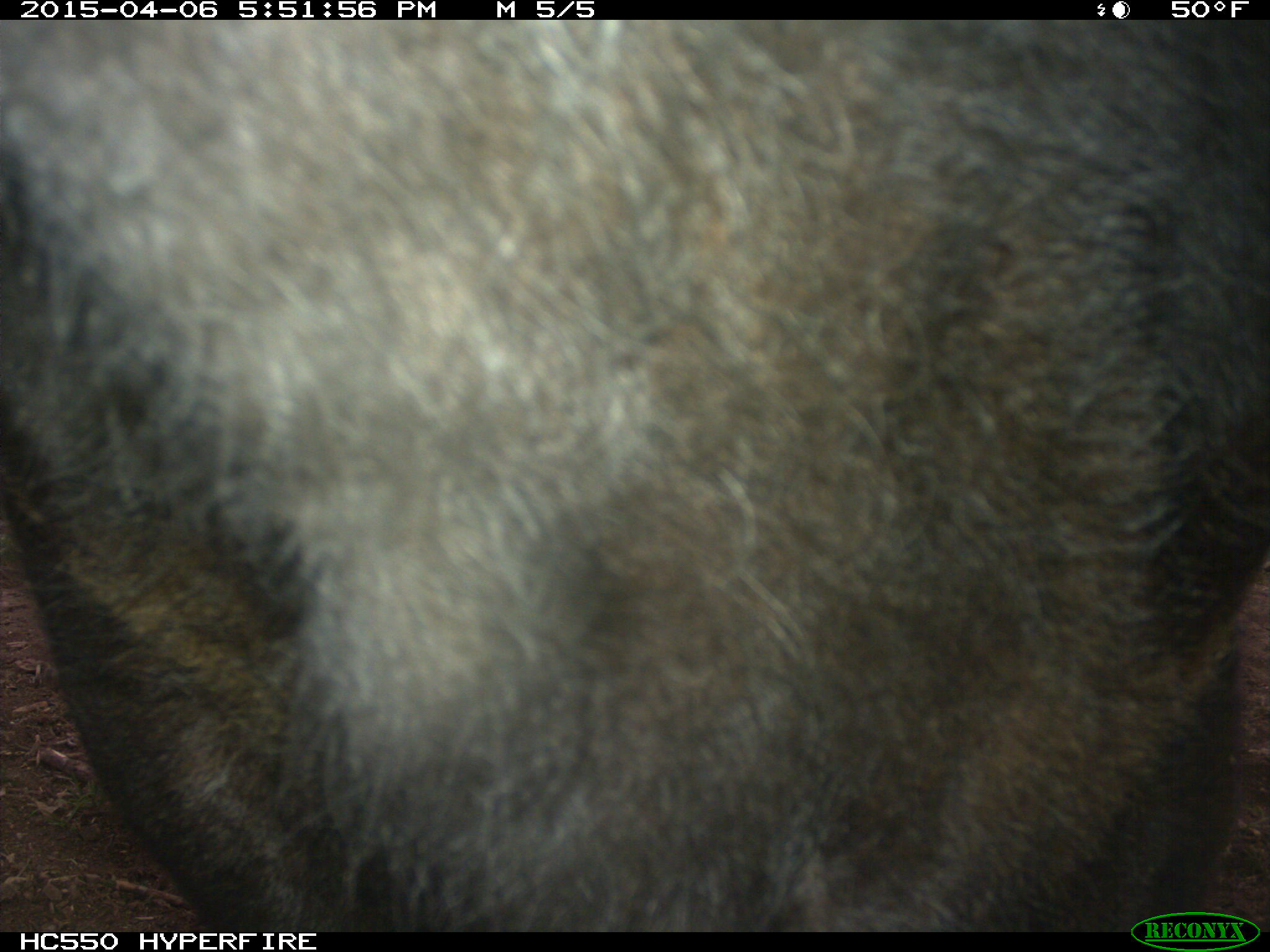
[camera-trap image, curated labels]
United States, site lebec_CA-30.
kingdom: Animalia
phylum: Chordata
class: Mammalia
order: Artiodactyla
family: Bovidae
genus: Bos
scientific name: Bos taurus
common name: domestic cow